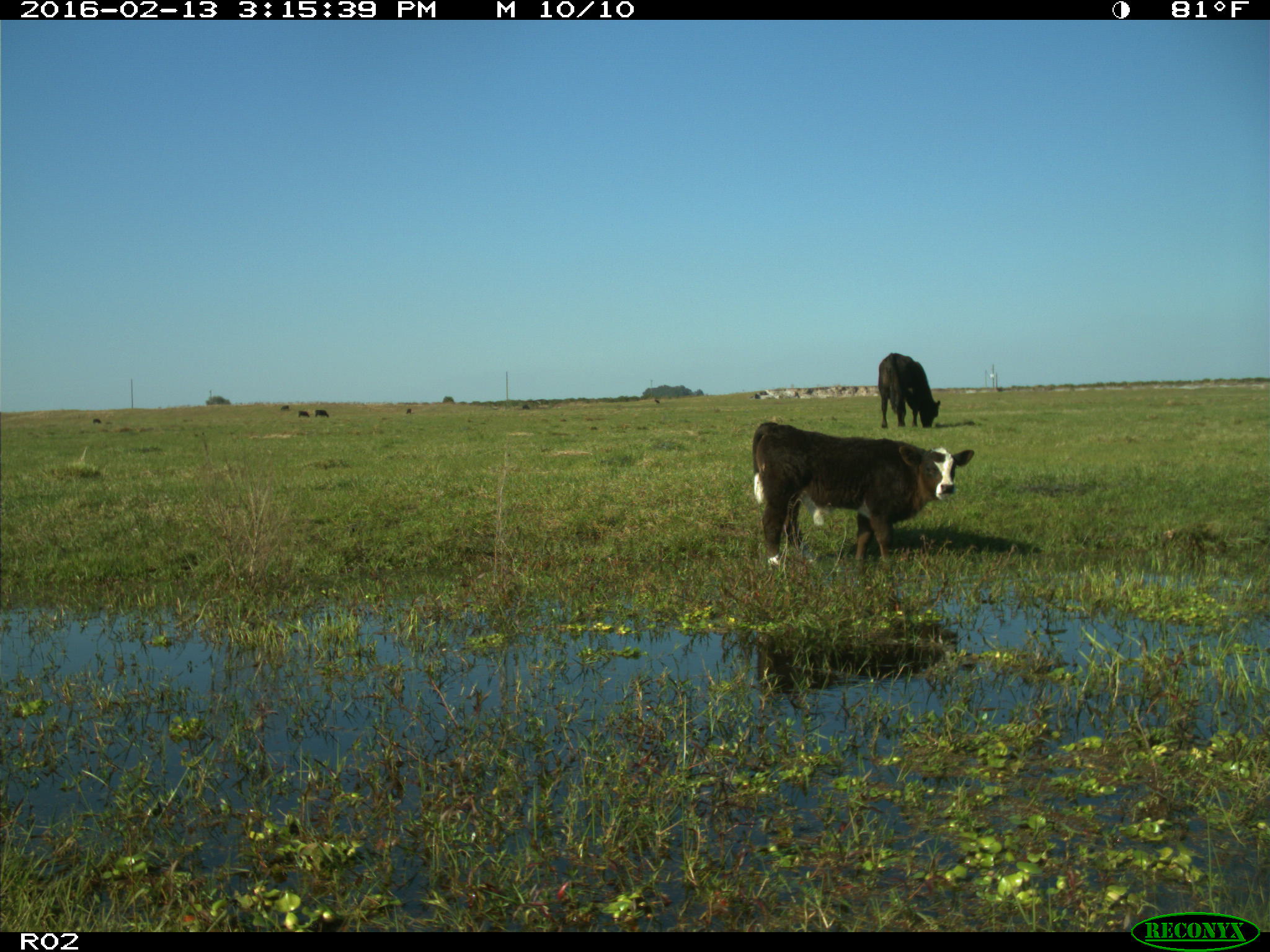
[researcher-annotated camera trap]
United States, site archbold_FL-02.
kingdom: Animalia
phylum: Chordata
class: Mammalia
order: Artiodactyla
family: Bovidae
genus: Bos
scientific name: Bos taurus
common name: domestic cow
Bos taurus (domestic cow).